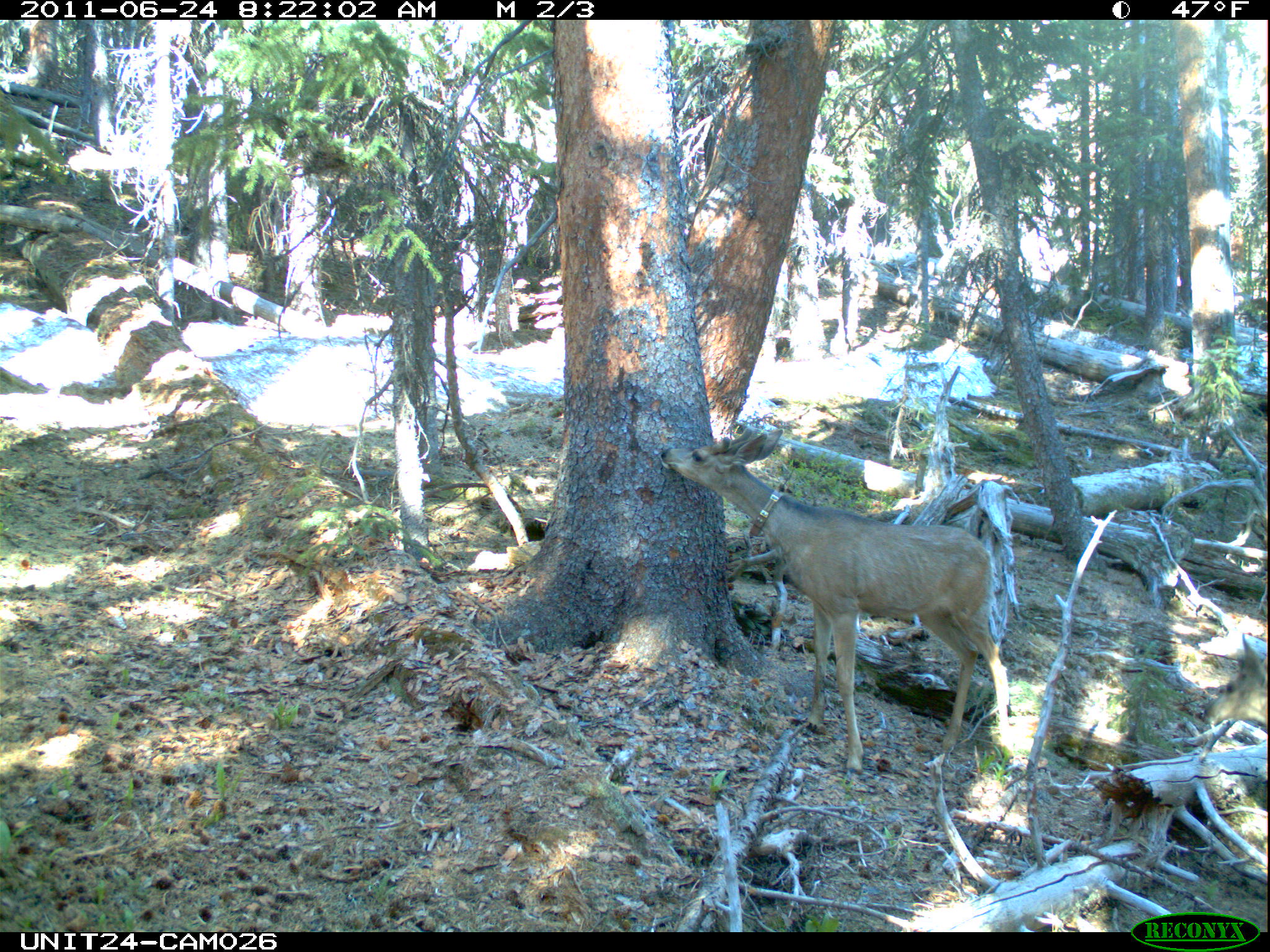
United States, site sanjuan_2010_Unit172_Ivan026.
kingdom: Animalia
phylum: Chordata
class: Mammalia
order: Artiodactyla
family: Cervidae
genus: Odocoileus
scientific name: Odocoileus hemionus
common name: mule deer